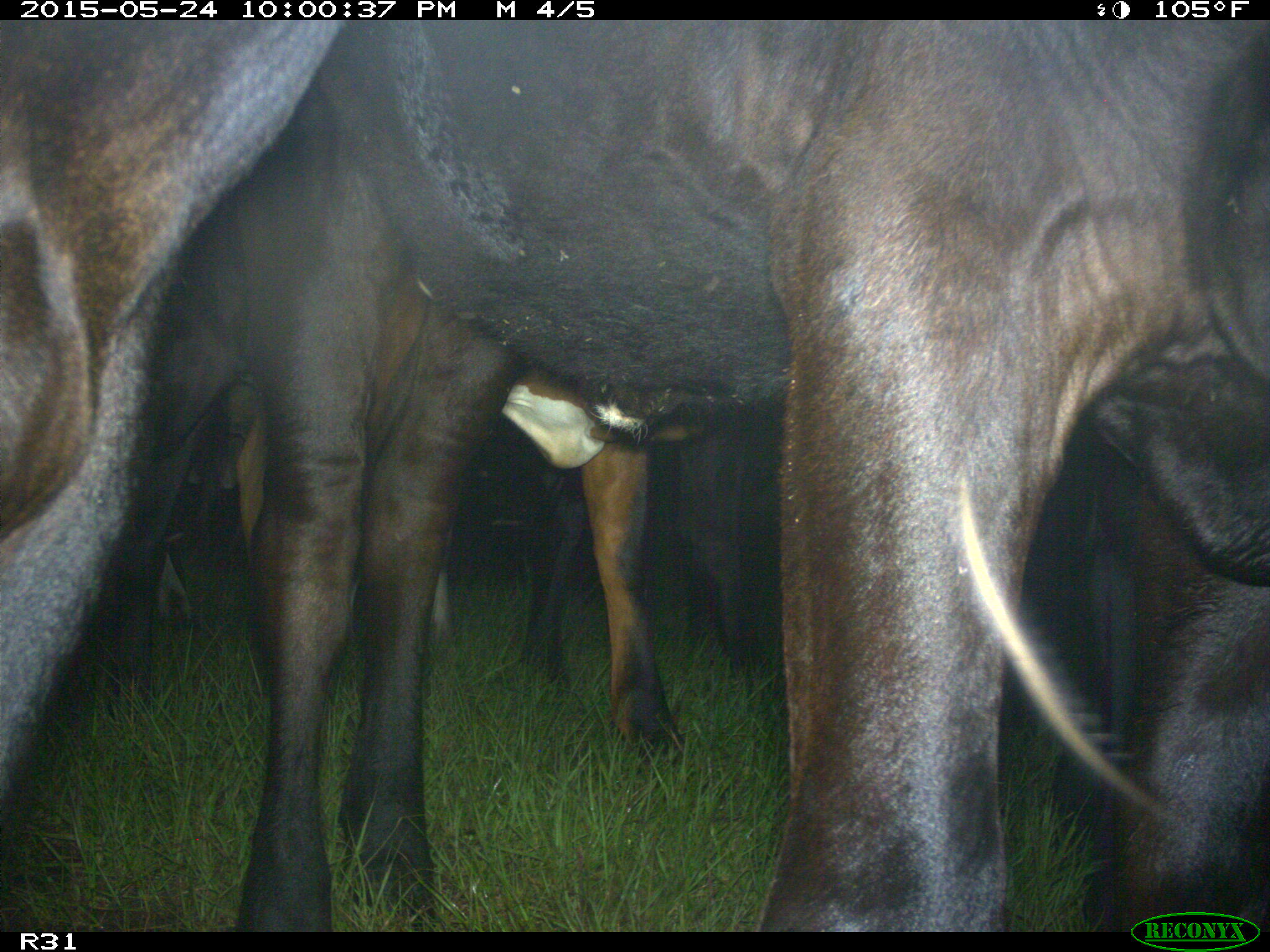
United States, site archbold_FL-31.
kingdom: Animalia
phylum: Chordata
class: Mammalia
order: Artiodactyla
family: Bovidae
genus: Bos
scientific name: Bos taurus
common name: domestic cow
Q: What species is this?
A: Bos taurus (domestic cow).